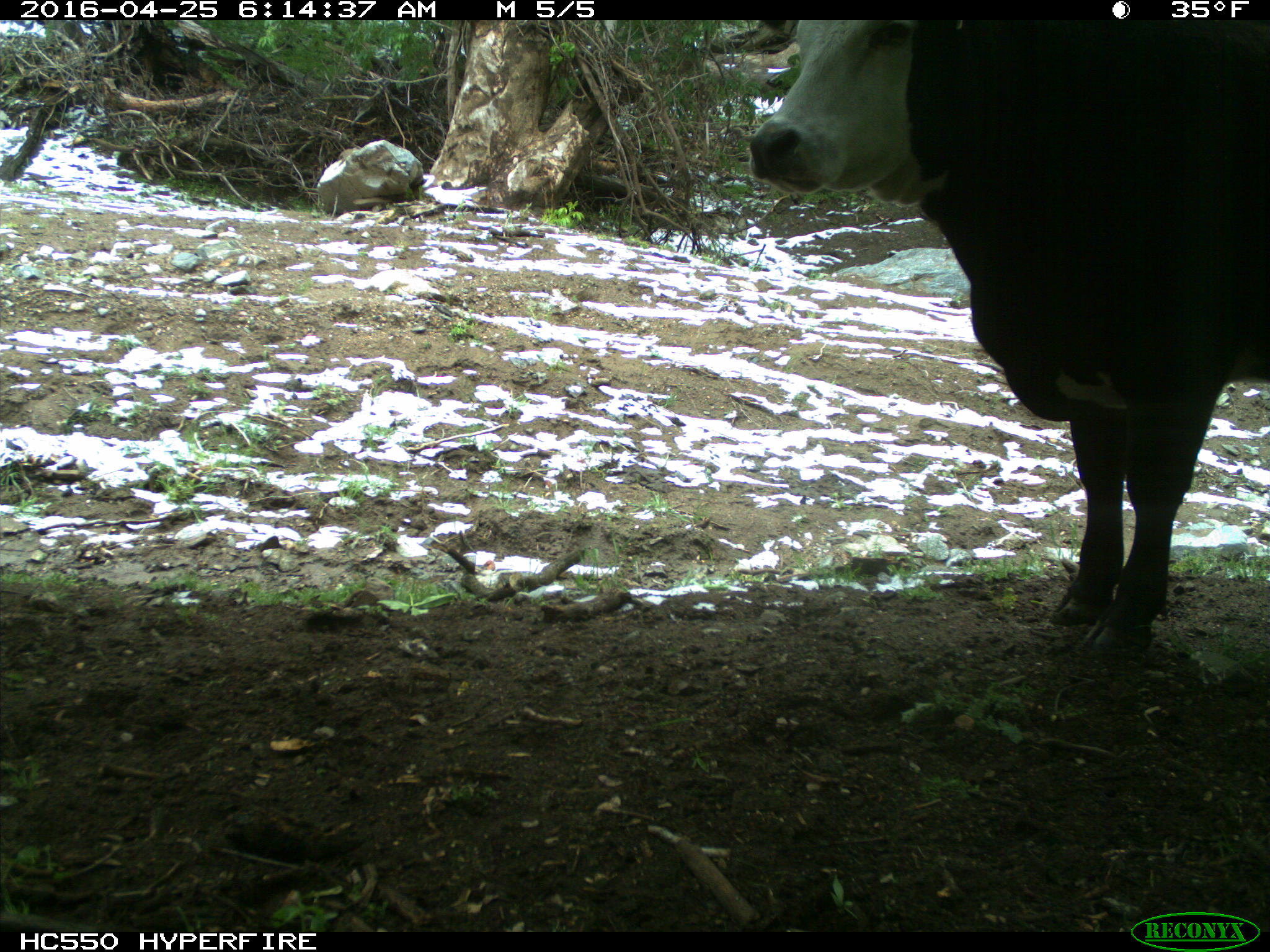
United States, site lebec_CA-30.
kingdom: Animalia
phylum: Chordata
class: Mammalia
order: Artiodactyla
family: Bovidae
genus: Bos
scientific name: Bos taurus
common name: domestic cow